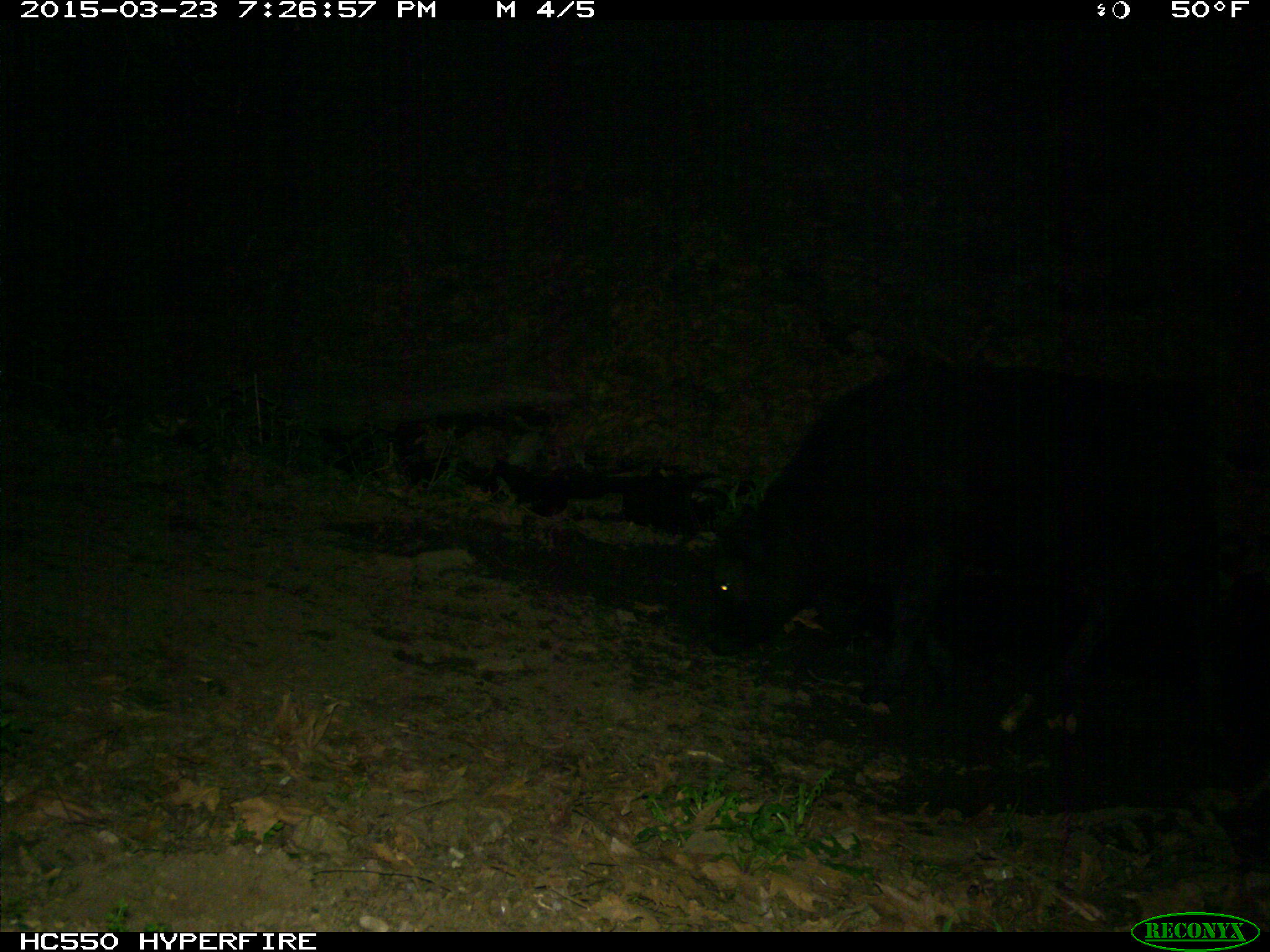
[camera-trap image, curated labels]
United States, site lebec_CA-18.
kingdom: Animalia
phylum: Chordata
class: Mammalia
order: Artiodactyla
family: Bovidae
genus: Bos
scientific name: Bos taurus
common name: domestic cow